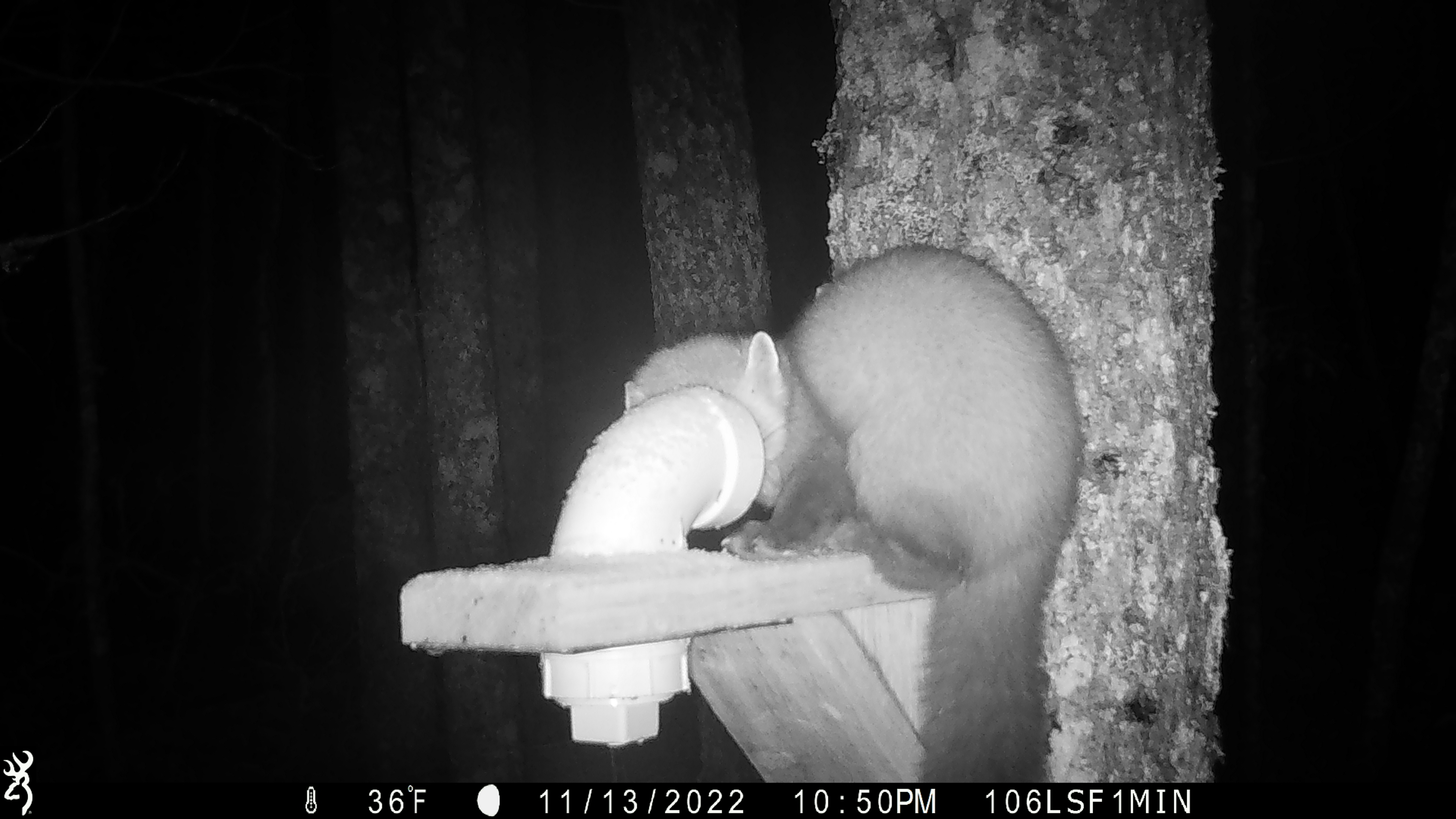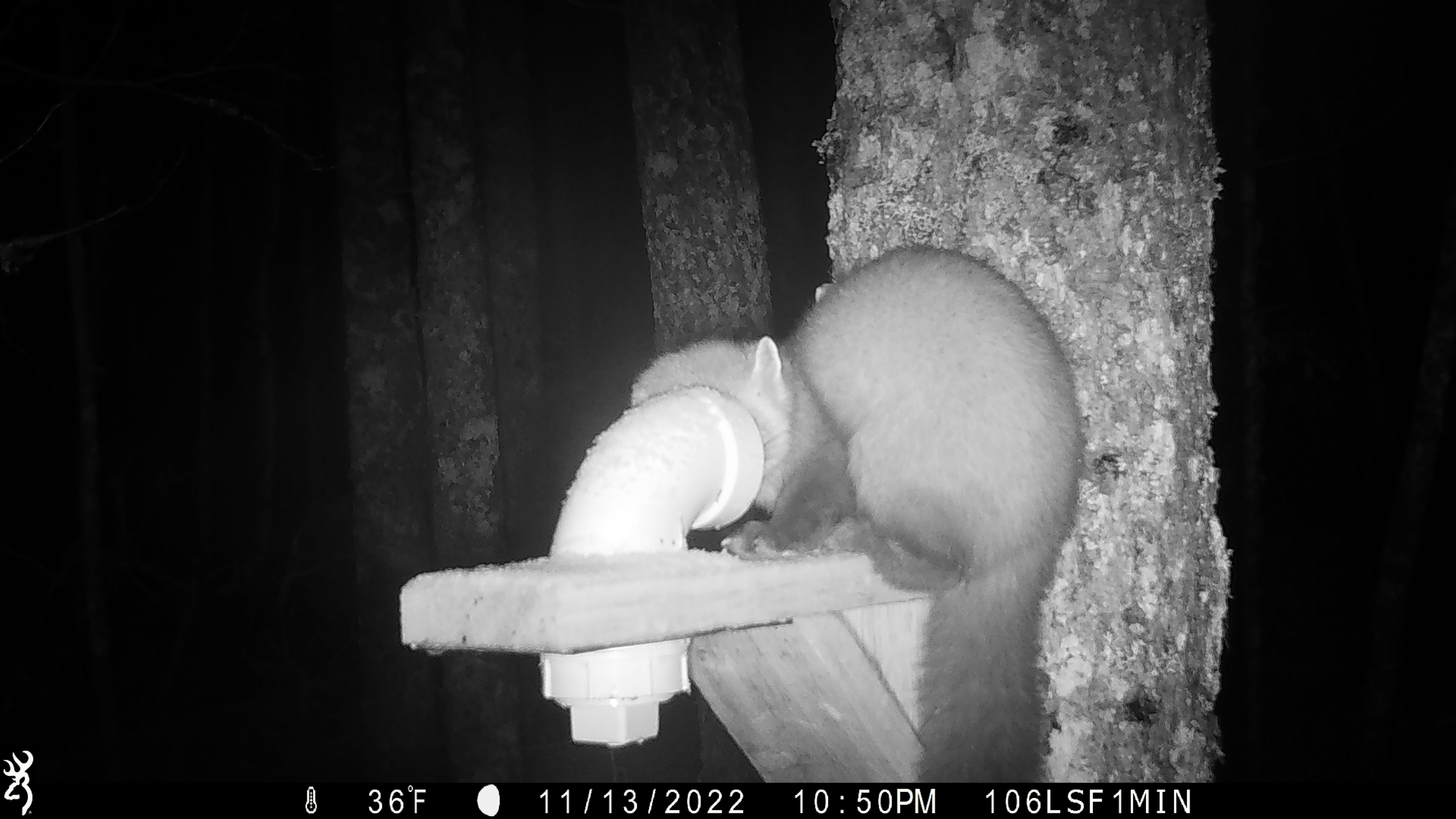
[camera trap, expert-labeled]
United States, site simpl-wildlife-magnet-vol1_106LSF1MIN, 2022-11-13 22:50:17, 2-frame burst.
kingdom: Animalia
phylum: Chordata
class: Mammalia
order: Carnivora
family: Mustelidae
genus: Martes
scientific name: Martes americana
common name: american marten